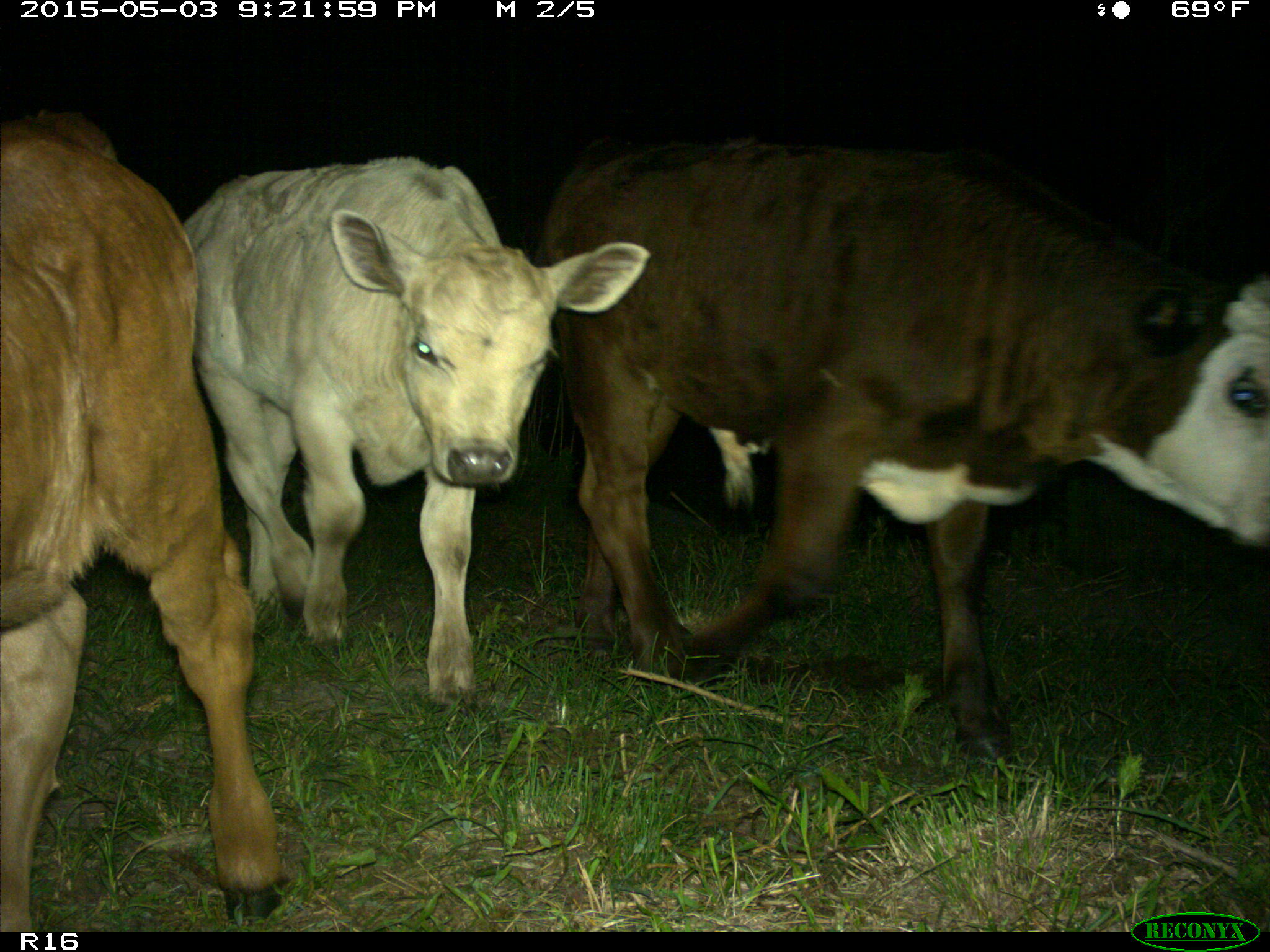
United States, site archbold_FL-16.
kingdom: Animalia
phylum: Chordata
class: Mammalia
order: Artiodactyla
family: Bovidae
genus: Bos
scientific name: Bos taurus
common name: domestic cow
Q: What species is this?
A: Bos taurus (domestic cow).